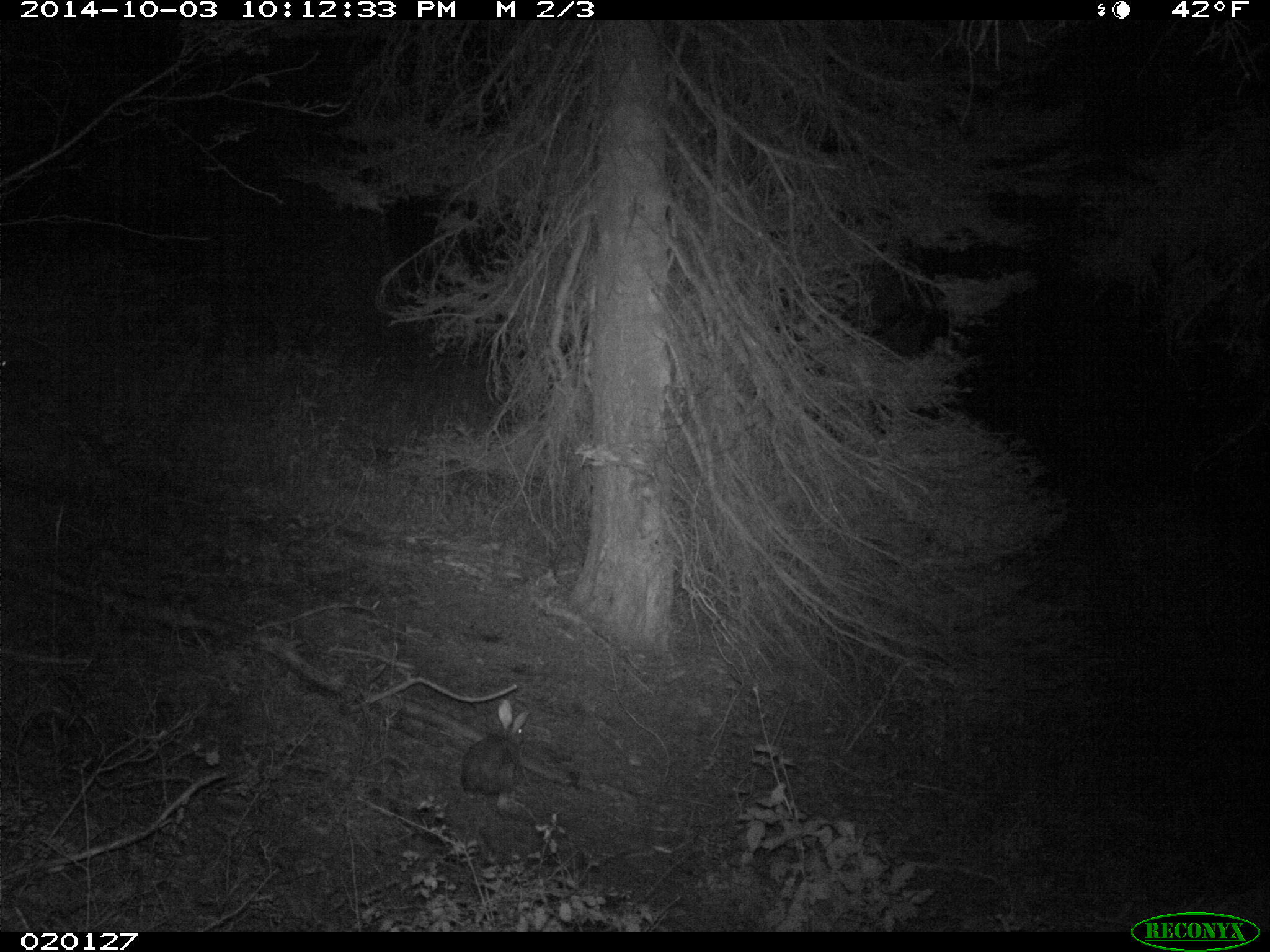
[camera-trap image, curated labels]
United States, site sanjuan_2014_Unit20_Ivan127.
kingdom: Animalia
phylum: Chordata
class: Mammalia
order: Lagomorpha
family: Leporidae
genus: Lepus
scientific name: Lepus americanus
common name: snowshoe hare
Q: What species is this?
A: Lepus americanus (snowshoe hare).